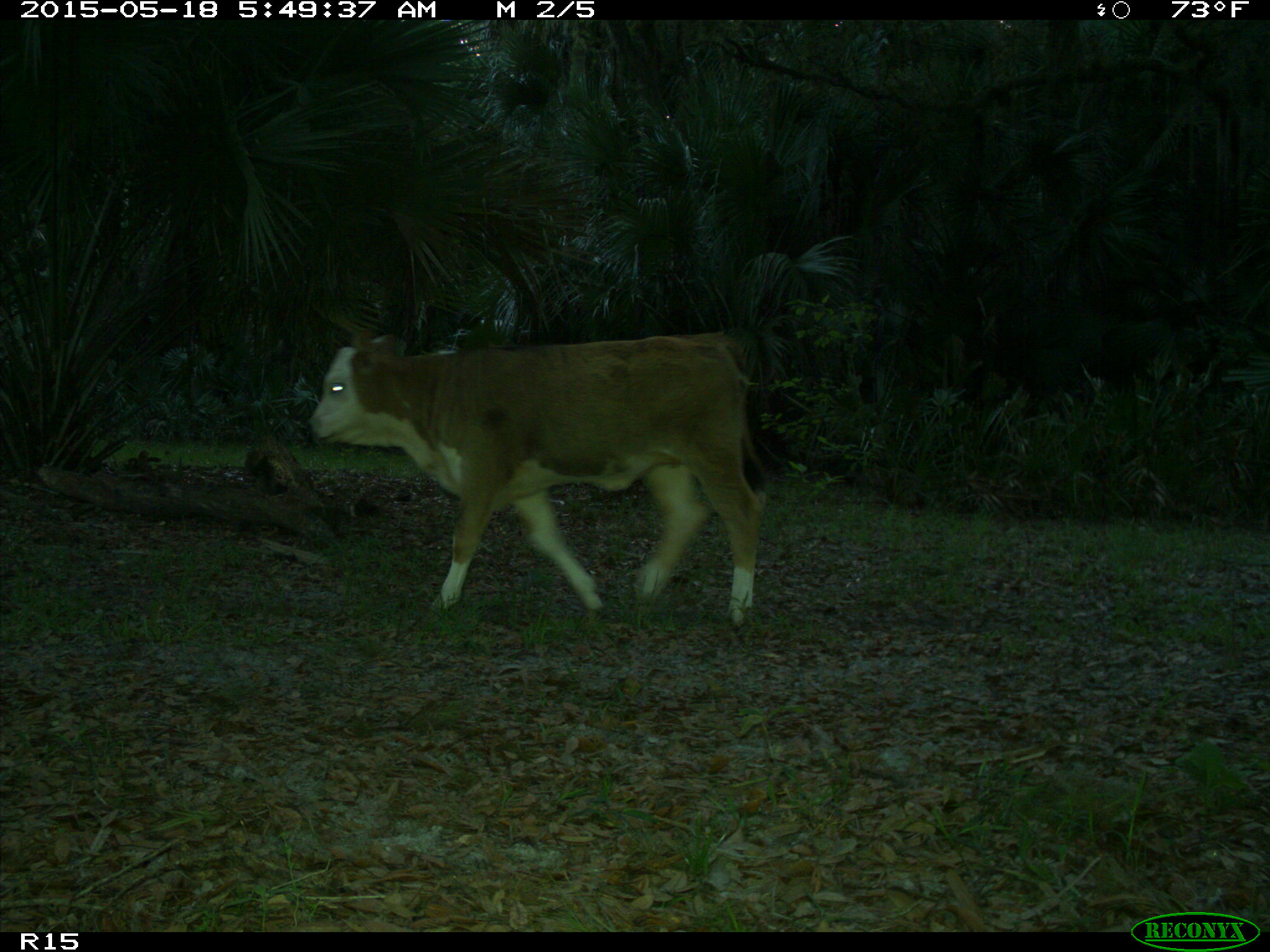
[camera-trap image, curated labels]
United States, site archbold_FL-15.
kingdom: Animalia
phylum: Chordata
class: Mammalia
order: Artiodactyla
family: Bovidae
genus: Bos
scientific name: Bos taurus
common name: domestic cow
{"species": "Bos taurus (domestic cow)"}